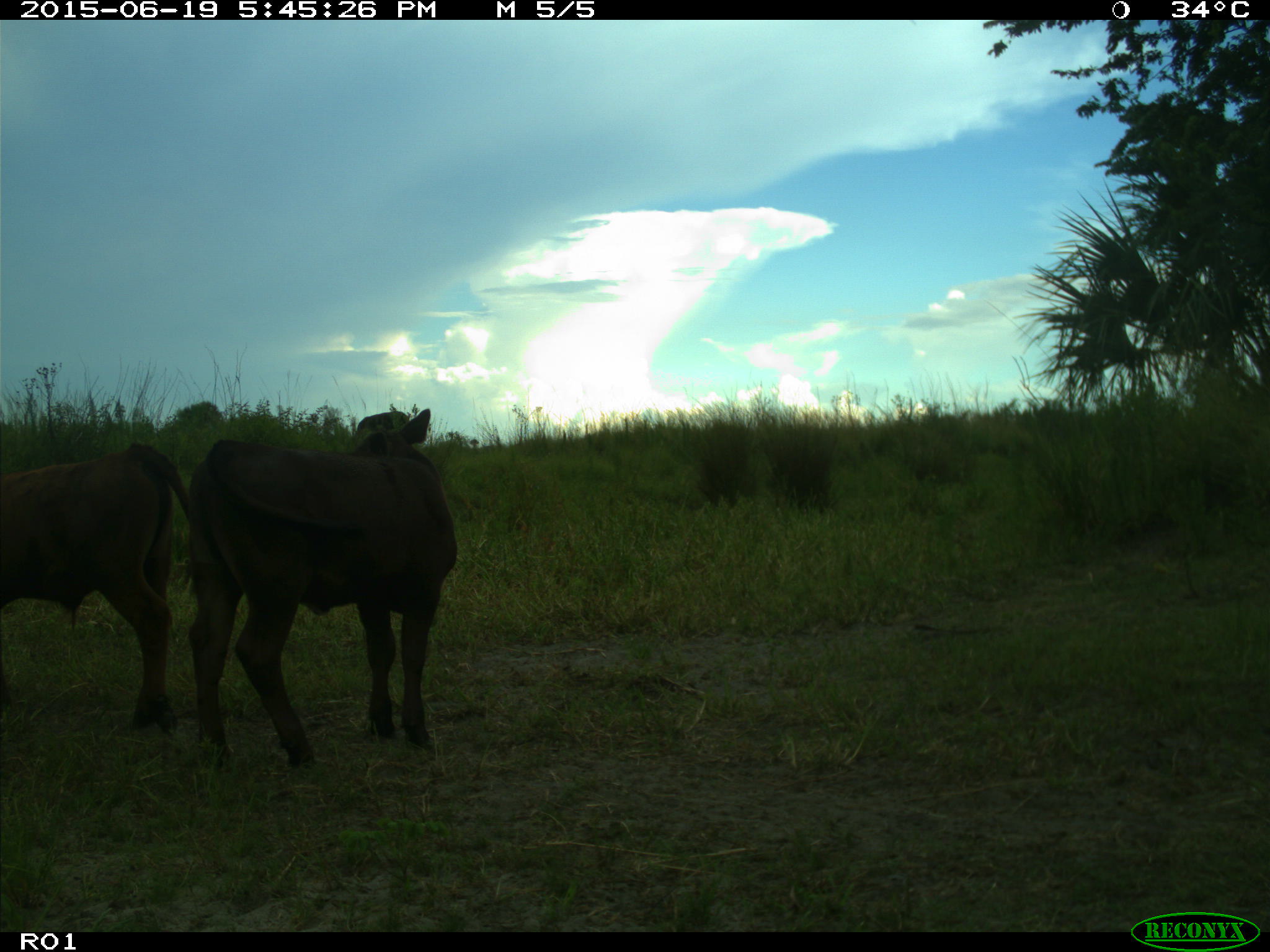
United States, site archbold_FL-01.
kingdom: Animalia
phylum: Chordata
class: Mammalia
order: Artiodactyla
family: Bovidae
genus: Bos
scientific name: Bos taurus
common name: domestic cow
Bos taurus (domestic cow).